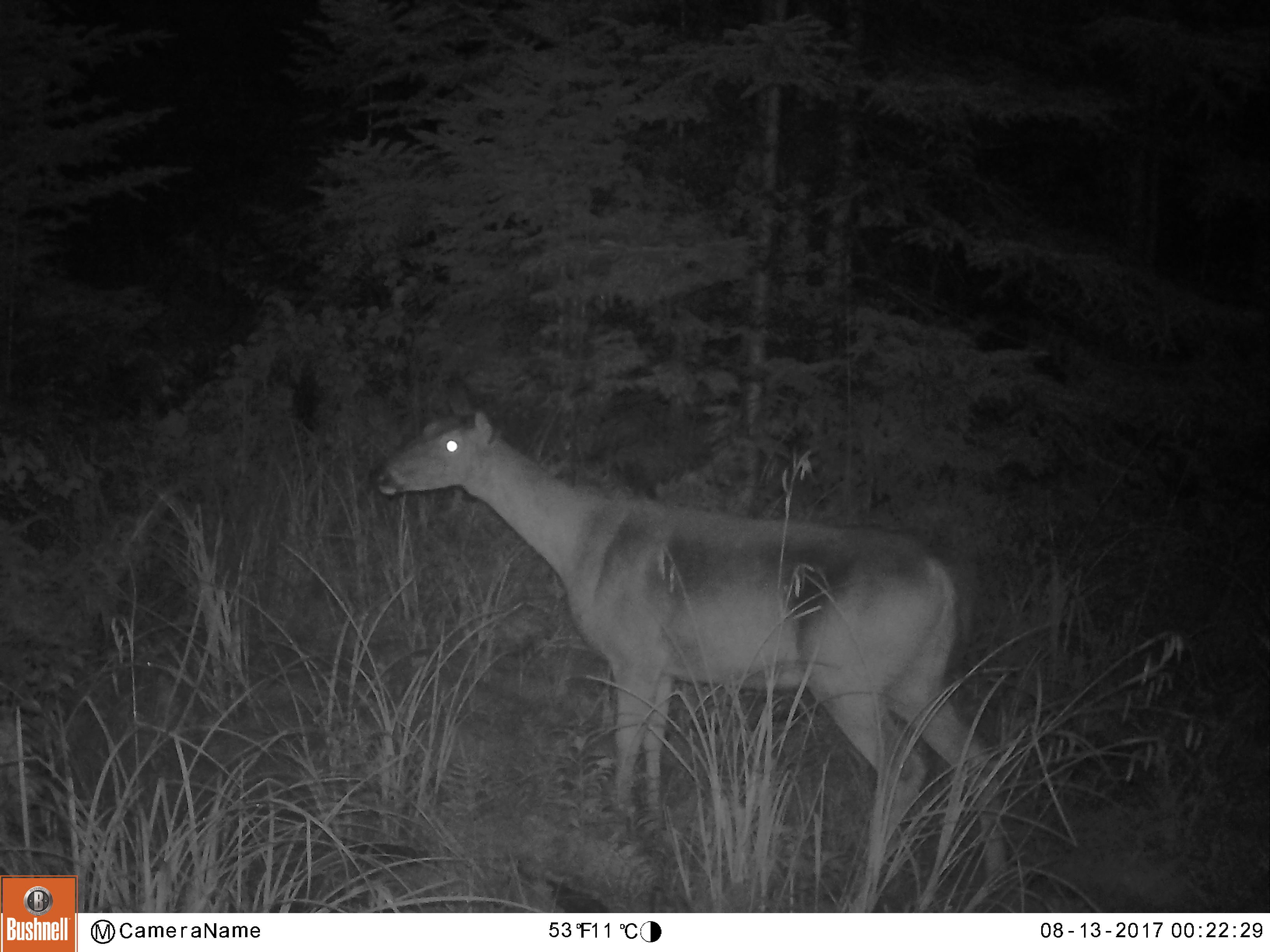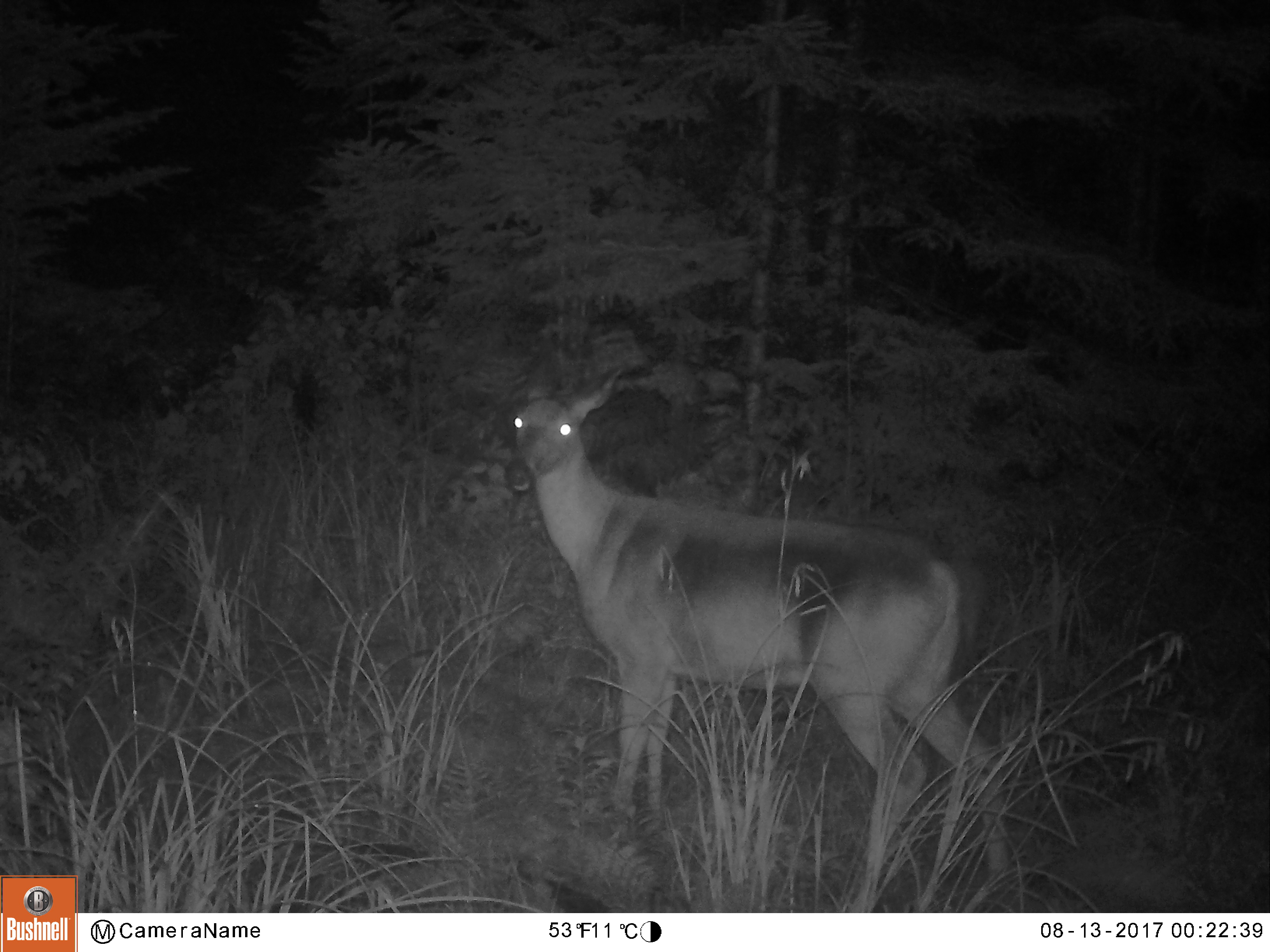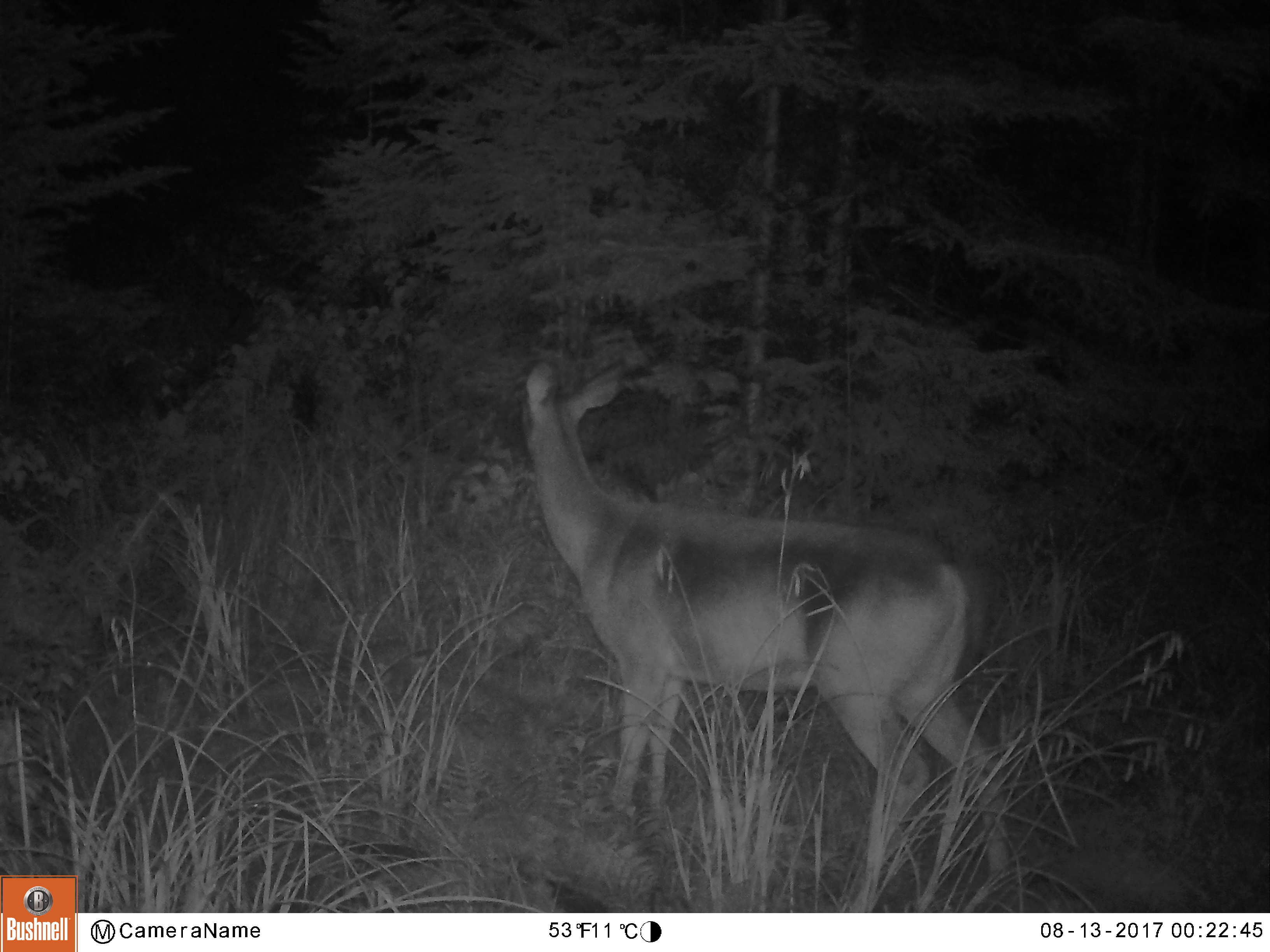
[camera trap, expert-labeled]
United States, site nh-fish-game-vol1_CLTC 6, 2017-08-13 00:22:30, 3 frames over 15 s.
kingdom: Animalia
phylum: Chordata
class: Mammalia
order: Artiodactyla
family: Cervidae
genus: Odocoileus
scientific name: Odocoileus virginianus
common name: white-tailed deer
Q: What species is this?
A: White-tailed deer (Odocoileus virginianus).